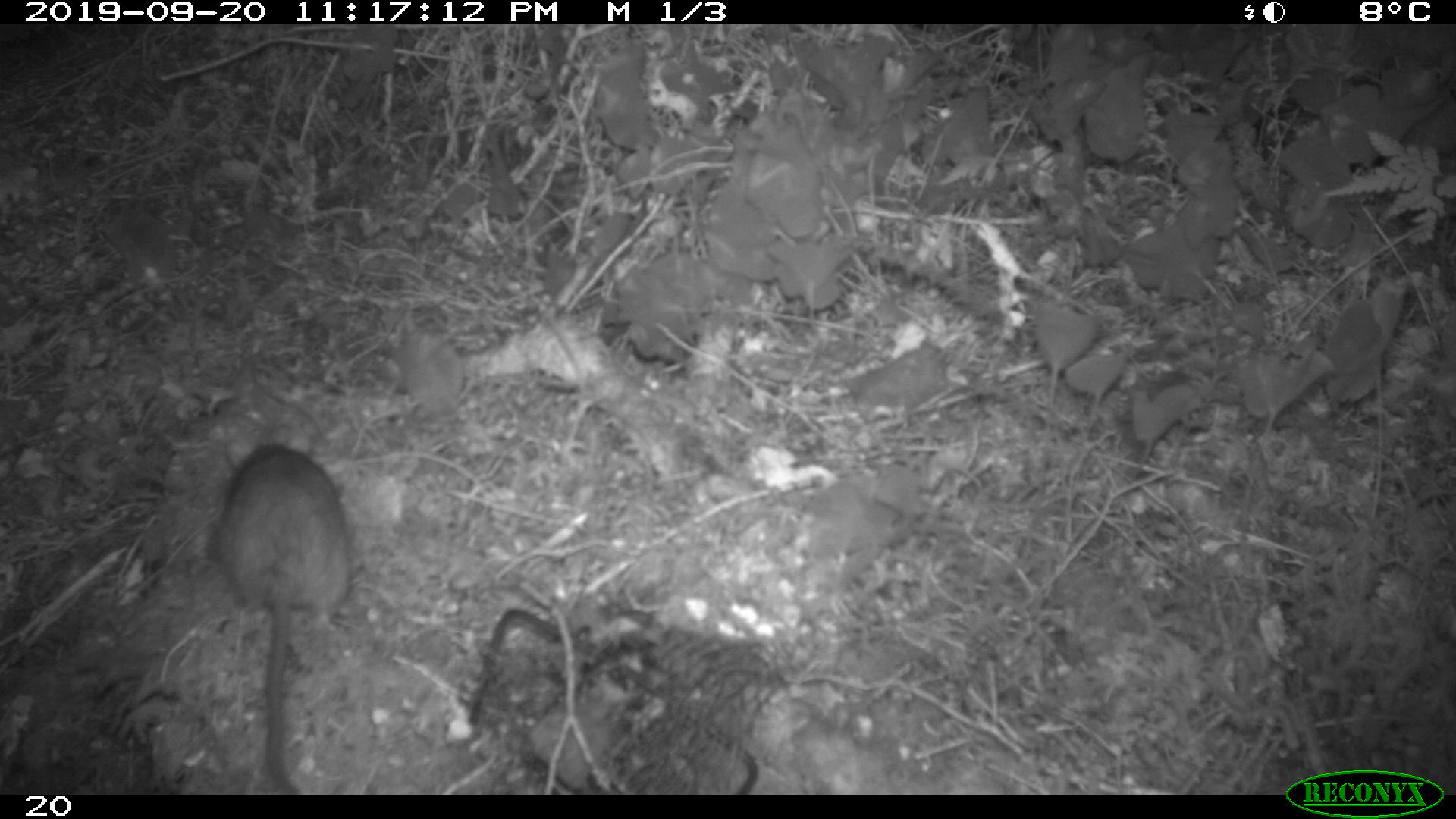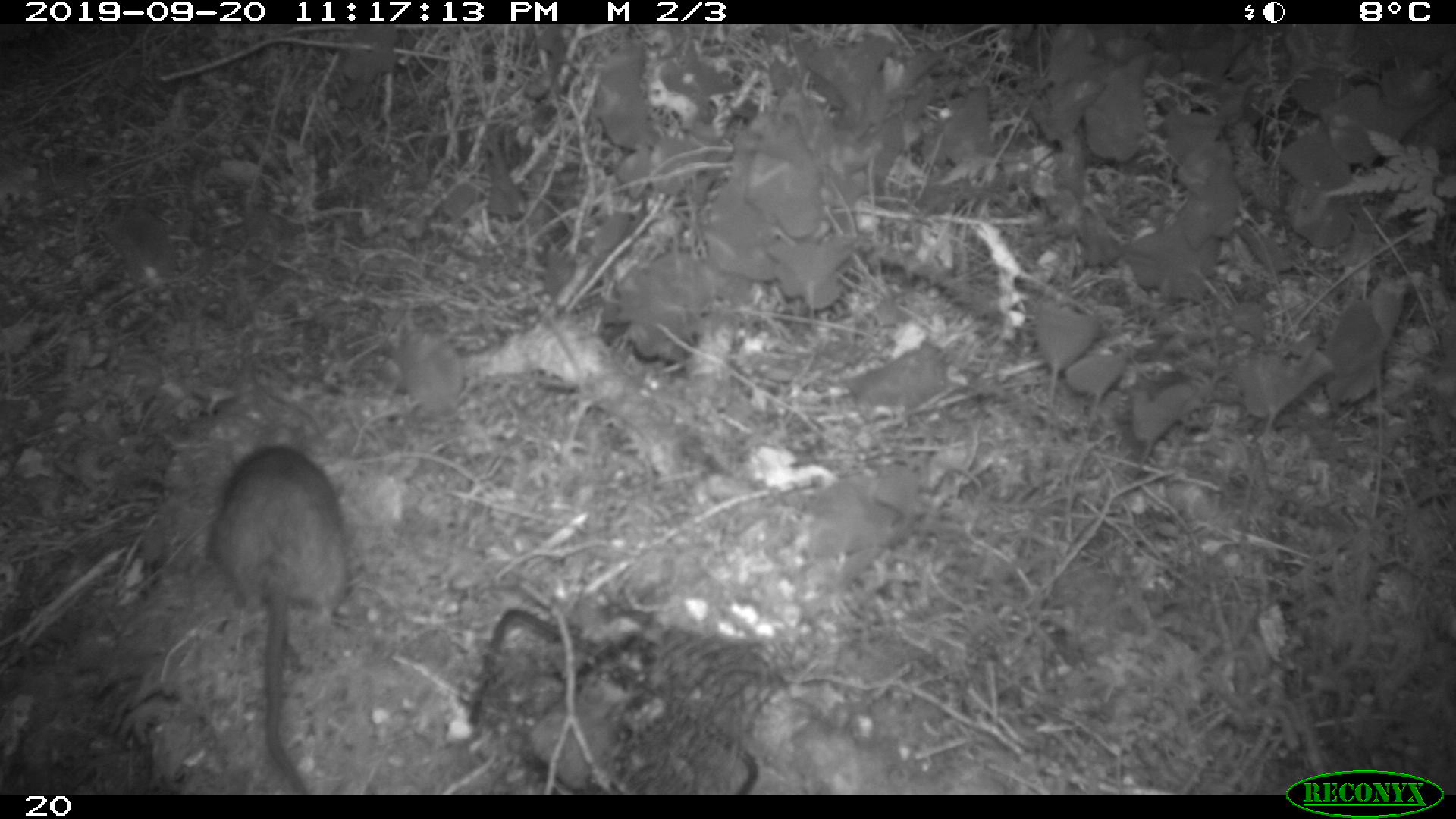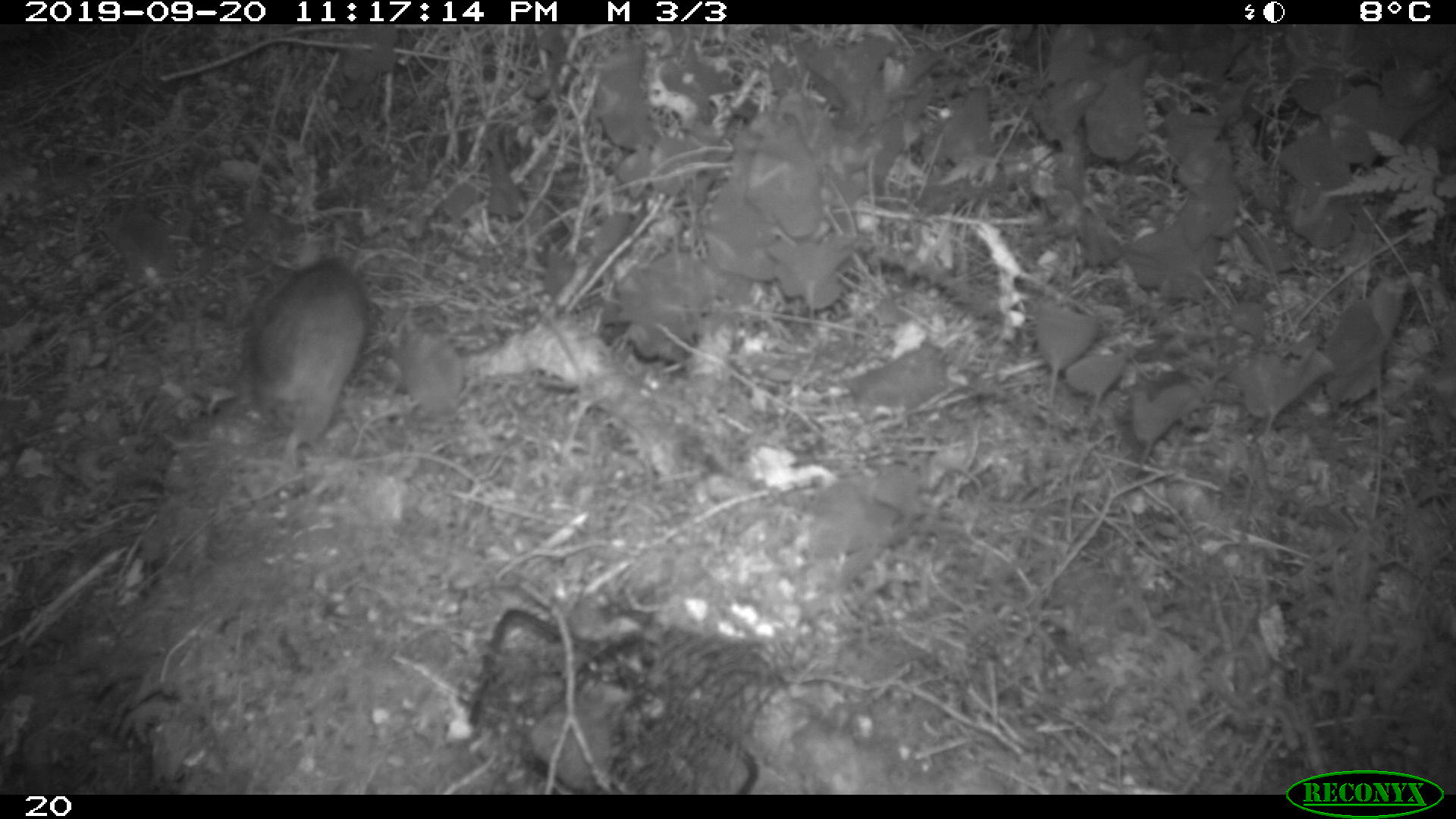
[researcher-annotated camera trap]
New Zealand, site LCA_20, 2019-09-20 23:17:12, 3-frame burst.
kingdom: Animalia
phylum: Chordata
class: Mammalia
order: Rodentia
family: Muridae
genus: Rattus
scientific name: Rattus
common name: rat